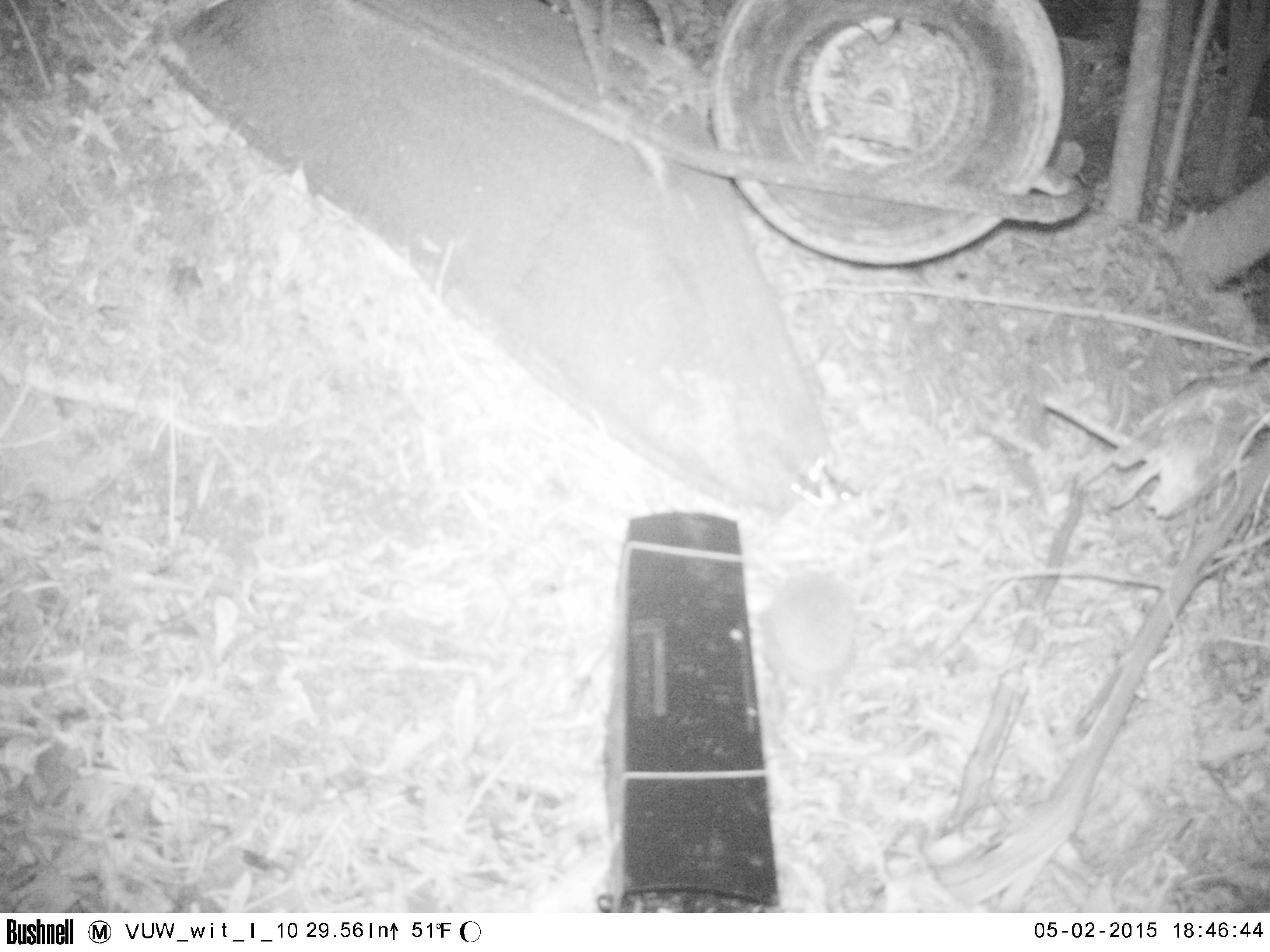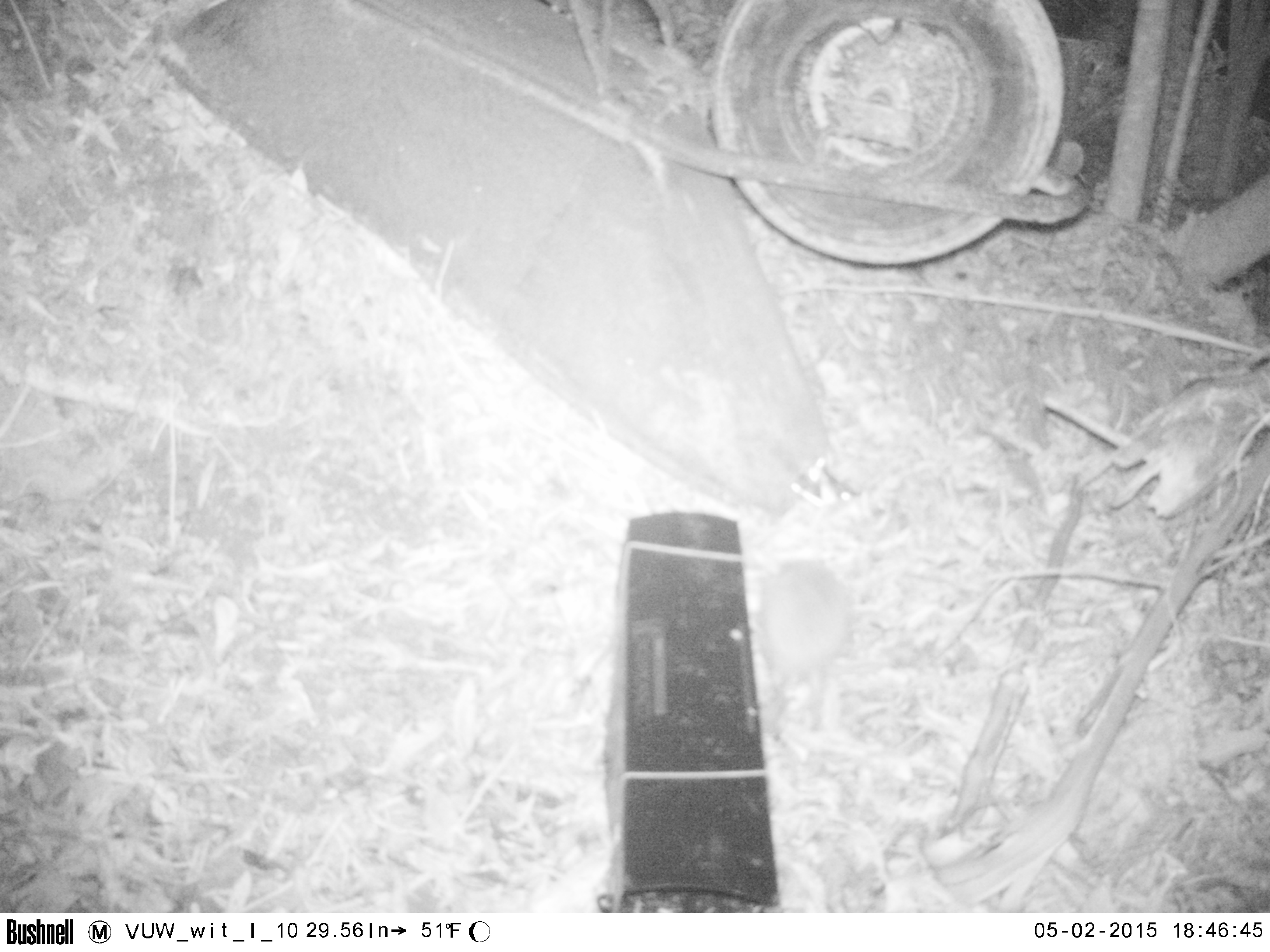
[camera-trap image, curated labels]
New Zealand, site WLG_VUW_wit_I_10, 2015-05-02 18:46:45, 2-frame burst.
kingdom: Animalia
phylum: Chordata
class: Mammalia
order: Eulipotyphla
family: Erinaceidae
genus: Erinaceus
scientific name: Erinaceus europaeus europaeus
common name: european hedgehog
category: hedgehog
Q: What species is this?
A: Hedgehog (european hedgehog) (Erinaceus europaeus europaeus).